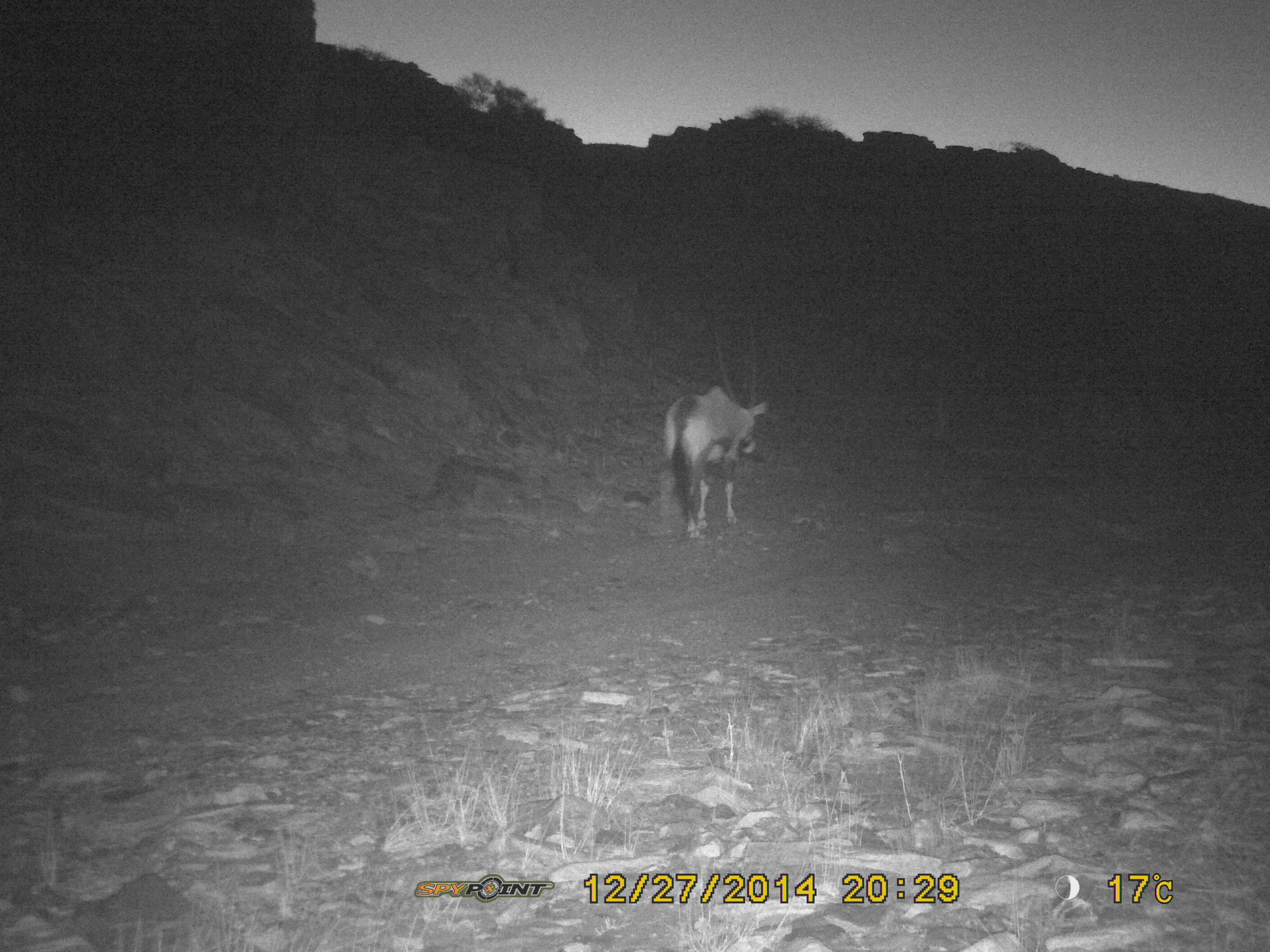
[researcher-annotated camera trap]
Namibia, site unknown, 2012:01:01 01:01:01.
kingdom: Animalia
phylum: Chordata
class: Mammalia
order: Artiodactyla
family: Bovidae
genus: Oryx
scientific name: Oryx gazella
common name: gemsbok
Oryx gazella (gemsbok).